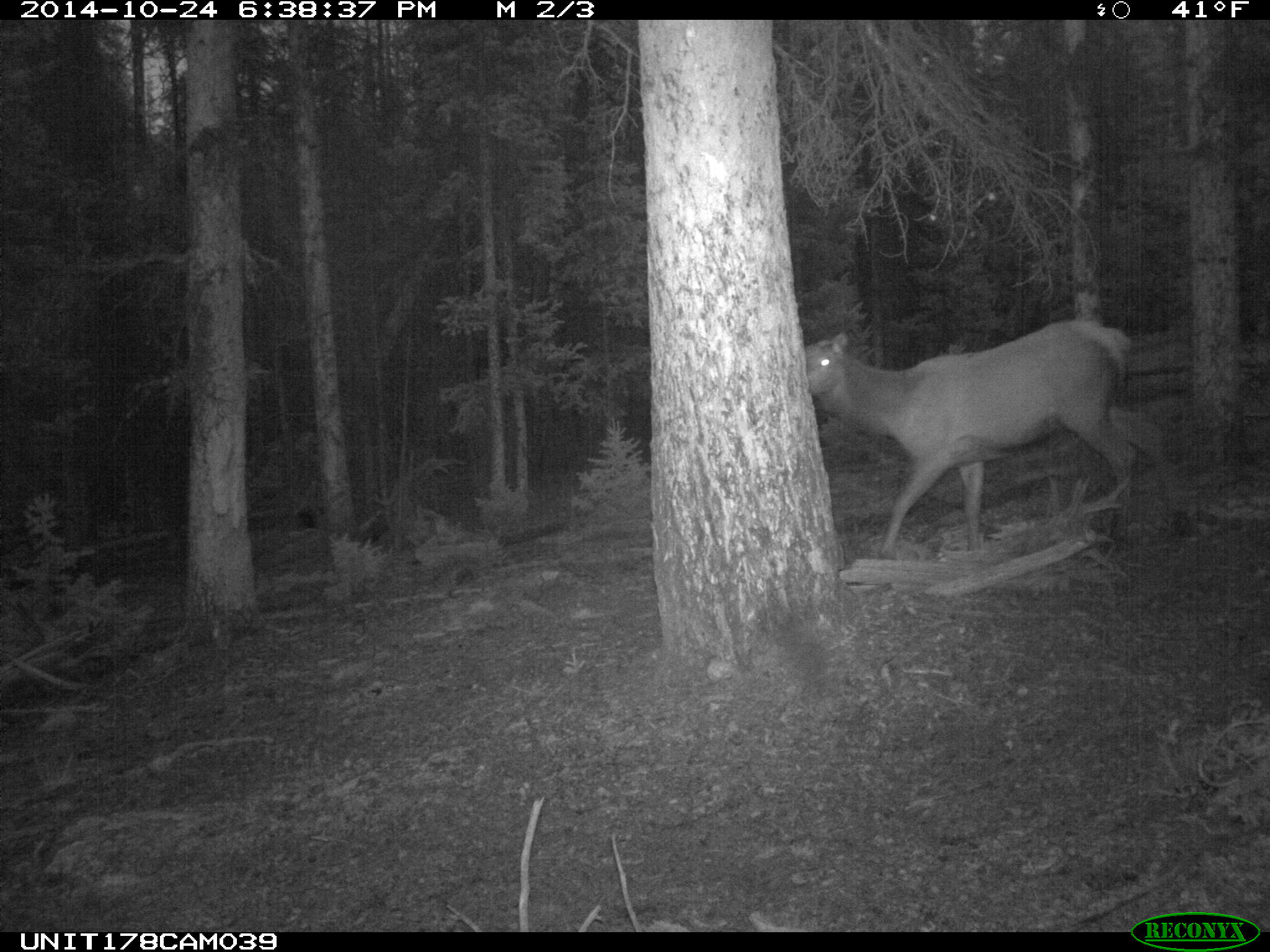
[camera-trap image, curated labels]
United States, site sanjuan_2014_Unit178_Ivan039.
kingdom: Animalia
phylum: Chordata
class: Mammalia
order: Artiodactyla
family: Cervidae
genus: Cervus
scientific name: Cervus elaphus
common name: red deer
Cervus elaphus (red deer).